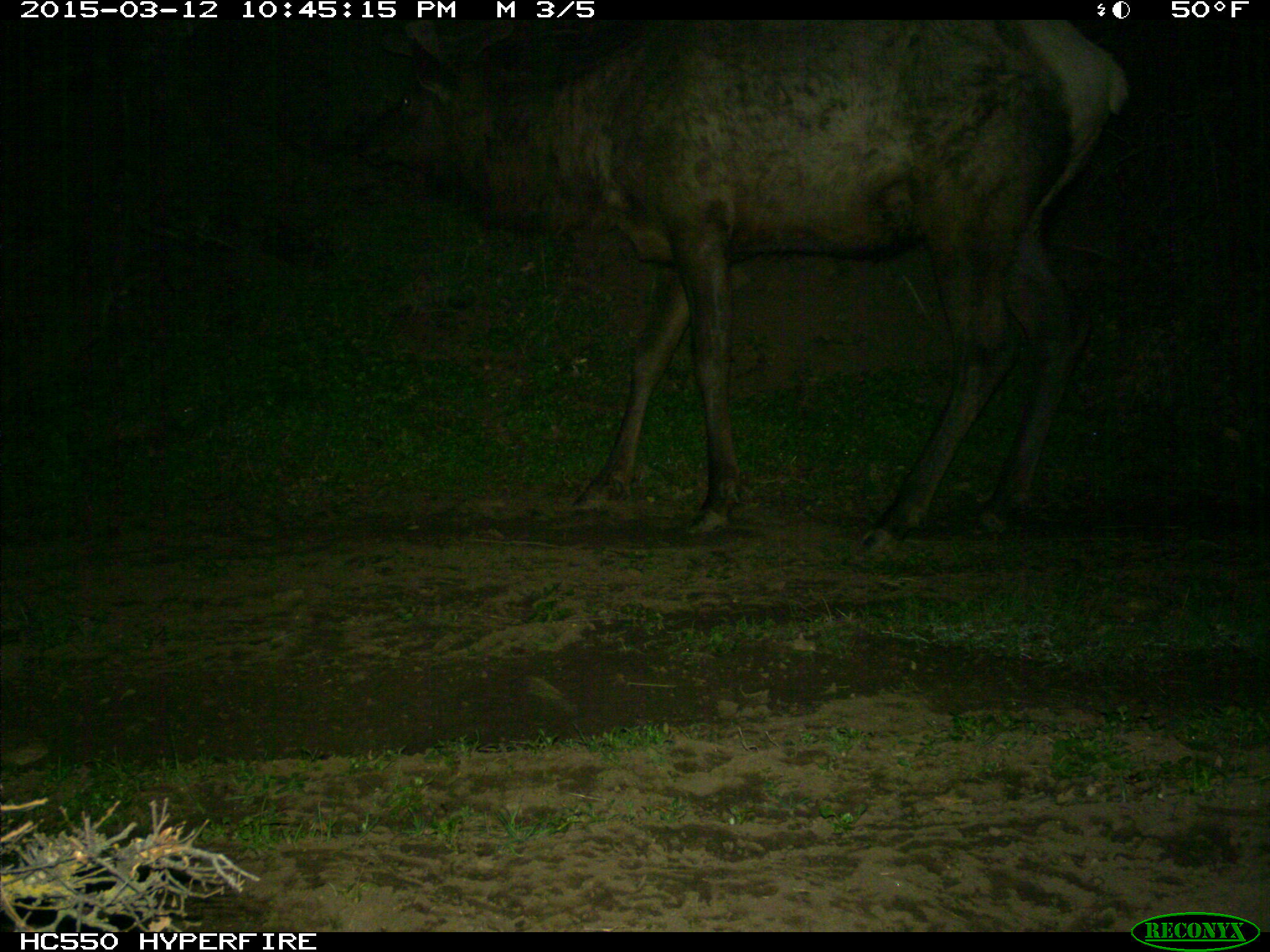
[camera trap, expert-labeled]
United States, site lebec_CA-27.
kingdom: Animalia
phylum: Chordata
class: Mammalia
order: Artiodactyla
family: Cervidae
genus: Cervus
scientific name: Cervus canadensis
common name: elk